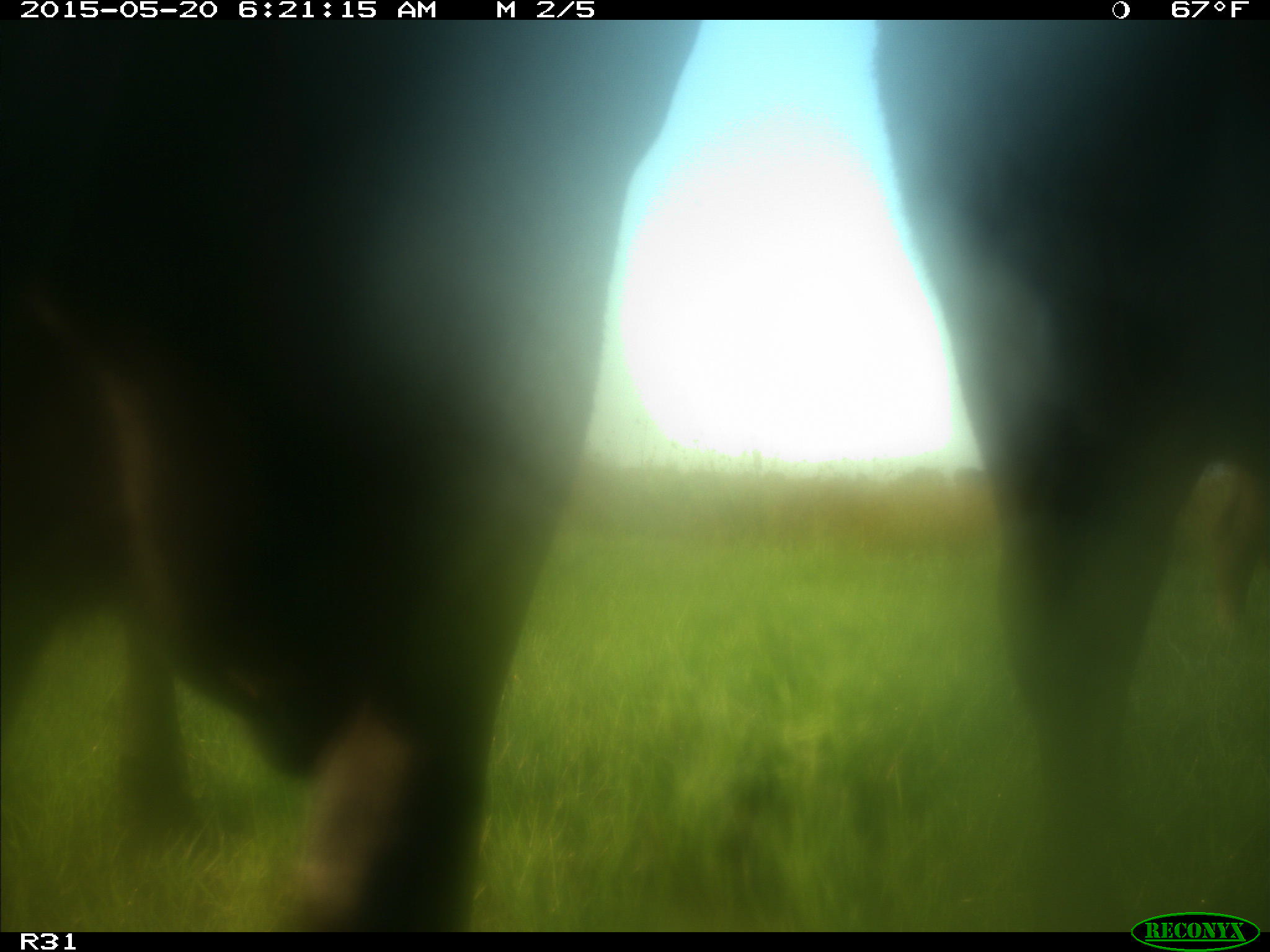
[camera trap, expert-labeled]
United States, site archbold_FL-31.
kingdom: Animalia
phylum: Chordata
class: Mammalia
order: Artiodactyla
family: Bovidae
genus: Bos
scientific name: Bos taurus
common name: domestic cow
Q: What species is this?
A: Bos taurus (domestic cow).